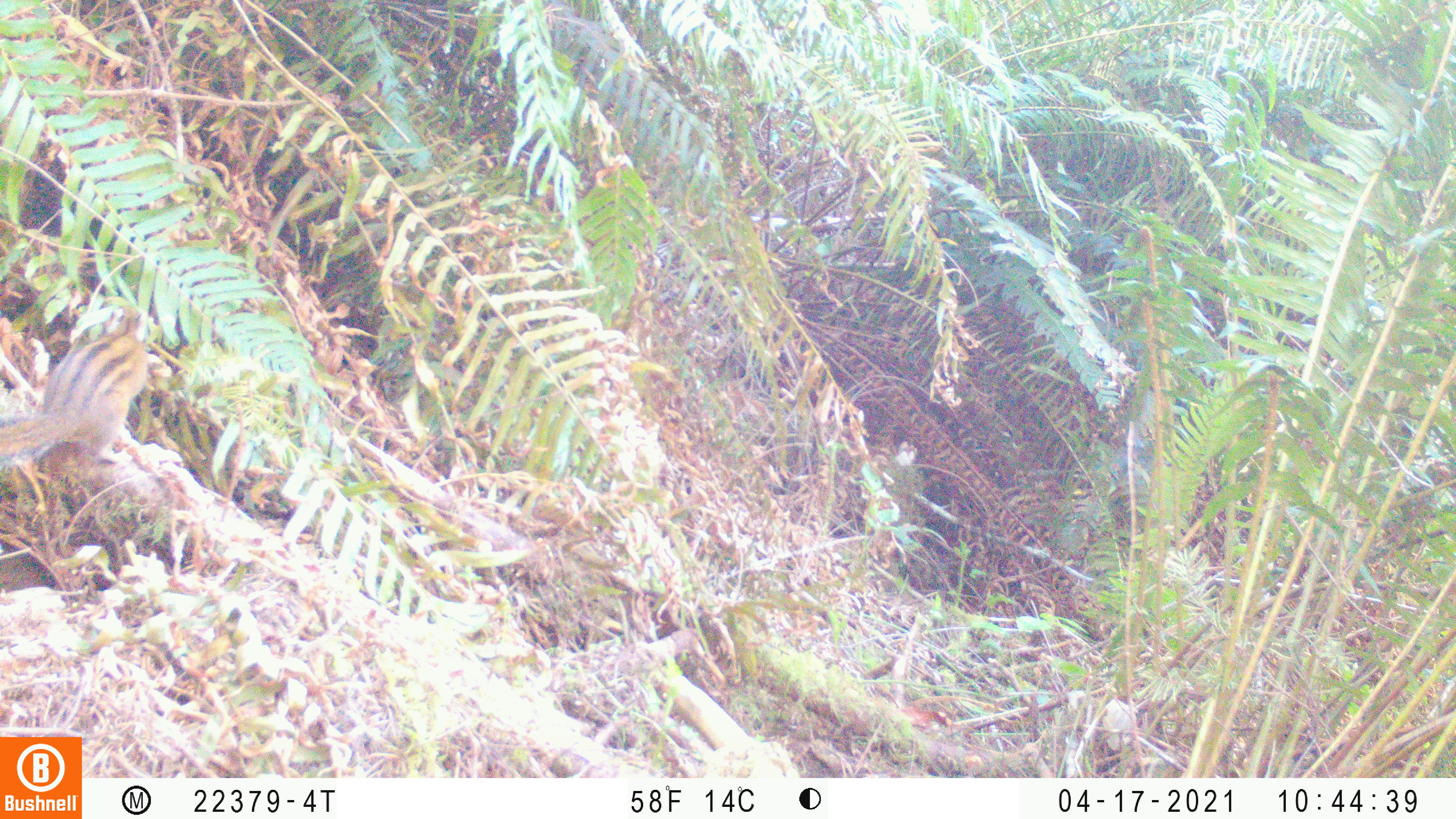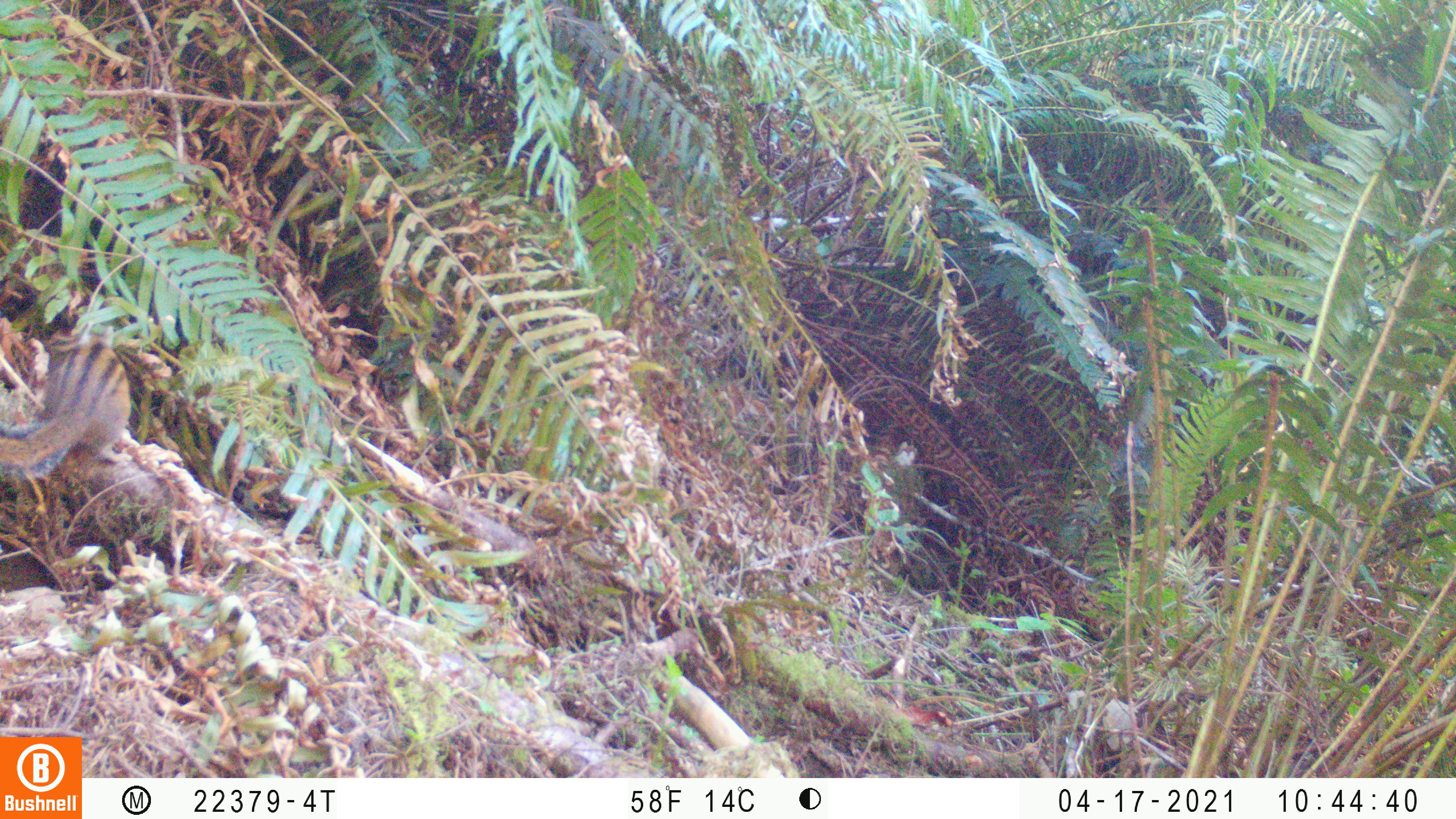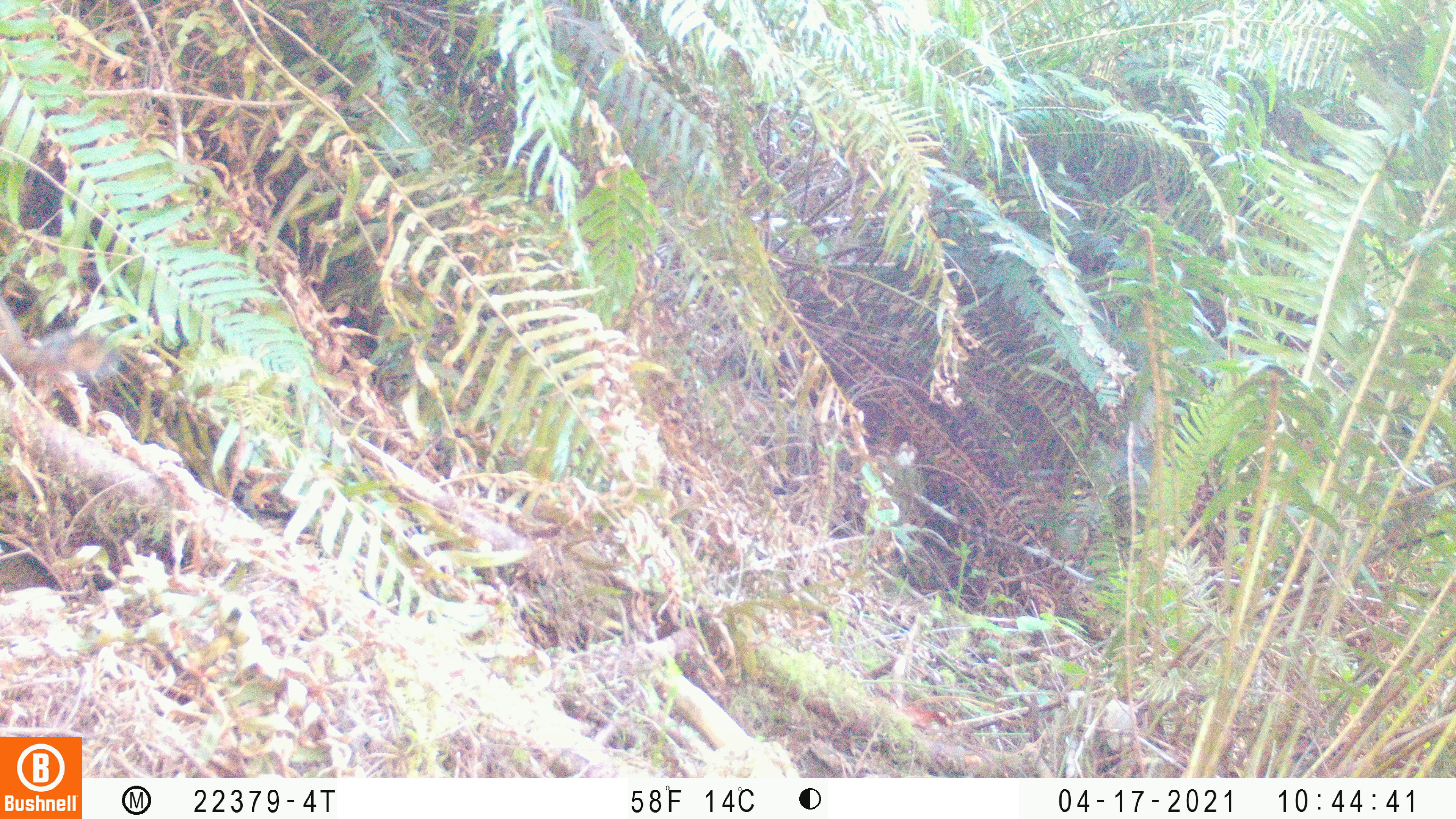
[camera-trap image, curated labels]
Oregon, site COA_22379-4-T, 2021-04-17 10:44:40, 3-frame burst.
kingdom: Animalia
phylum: Chordata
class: Mammalia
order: Rodentia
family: Sciuridae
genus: Neotamias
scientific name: Neotamias townsendii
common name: townsend's chipmunk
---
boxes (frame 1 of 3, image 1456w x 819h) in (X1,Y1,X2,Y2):
townsend's chipmunk: (0,287,182,499)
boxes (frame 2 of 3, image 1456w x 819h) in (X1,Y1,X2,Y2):
townsend's chipmunk: (0,300,161,511)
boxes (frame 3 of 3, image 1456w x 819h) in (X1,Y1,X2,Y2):
townsend's chipmunk: (0,272,136,419)